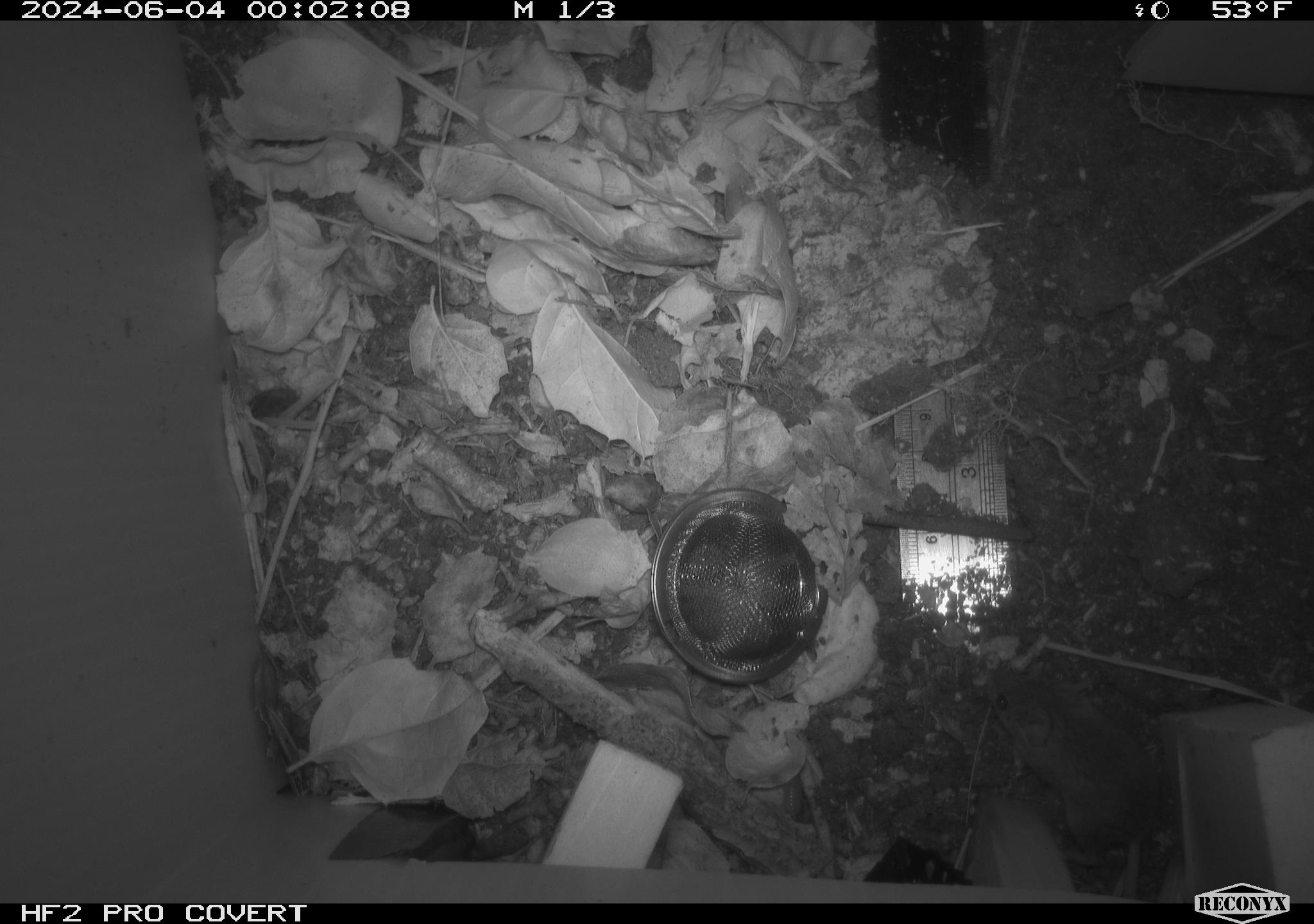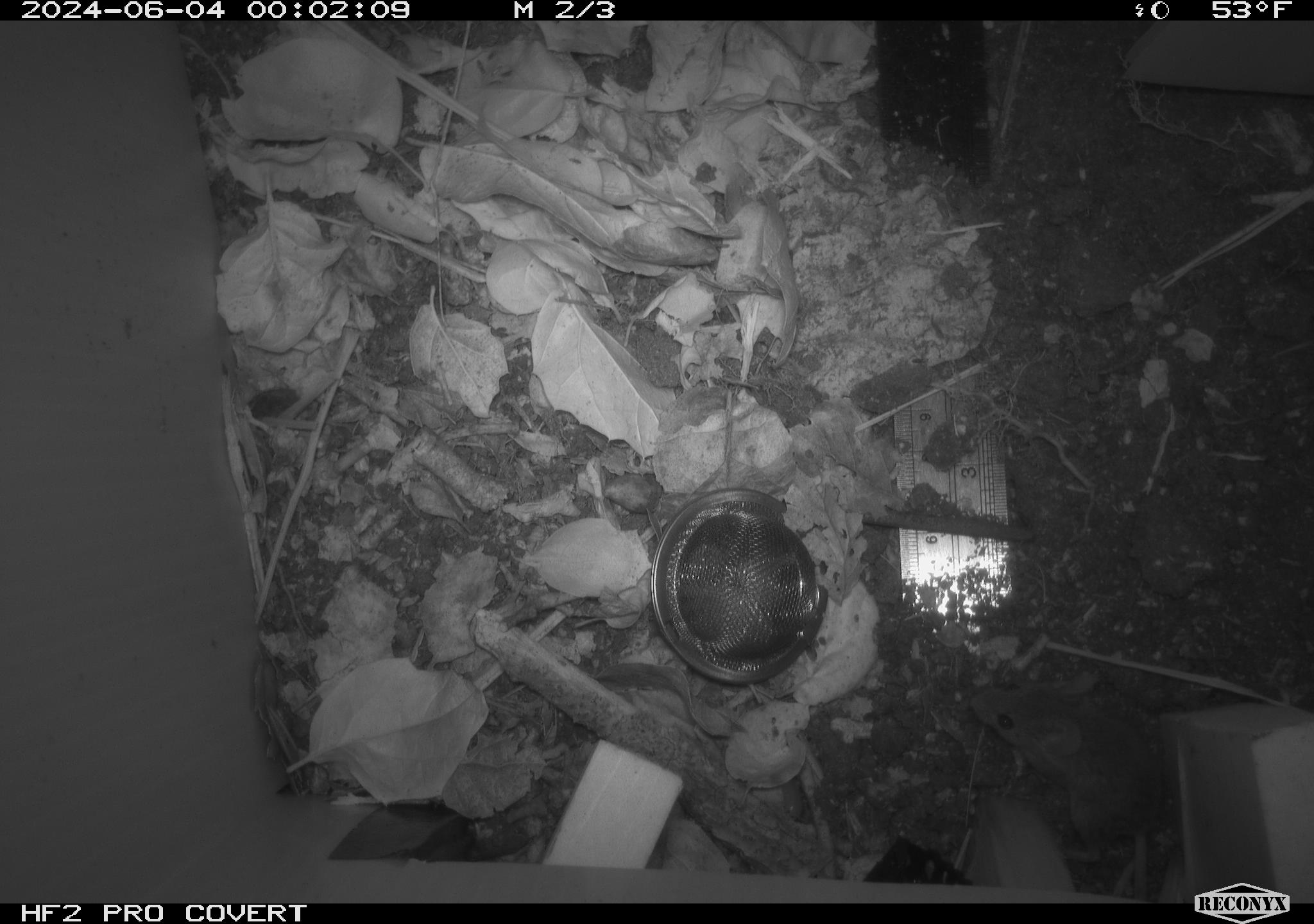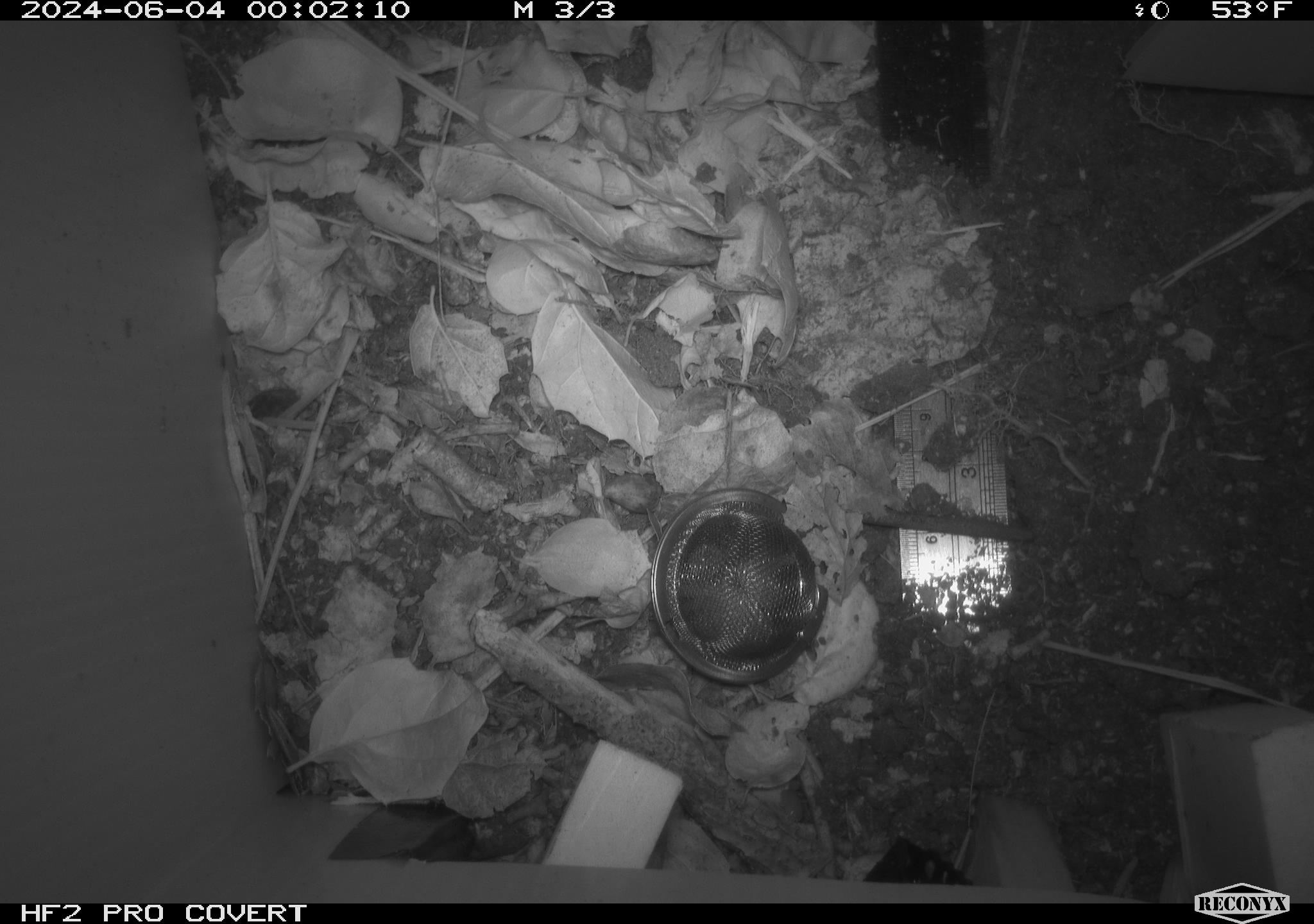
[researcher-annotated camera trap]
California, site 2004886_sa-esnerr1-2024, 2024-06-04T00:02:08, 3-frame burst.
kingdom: Animalia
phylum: Chordata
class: Mammalia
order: Rodentia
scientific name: Rodentia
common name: rodent